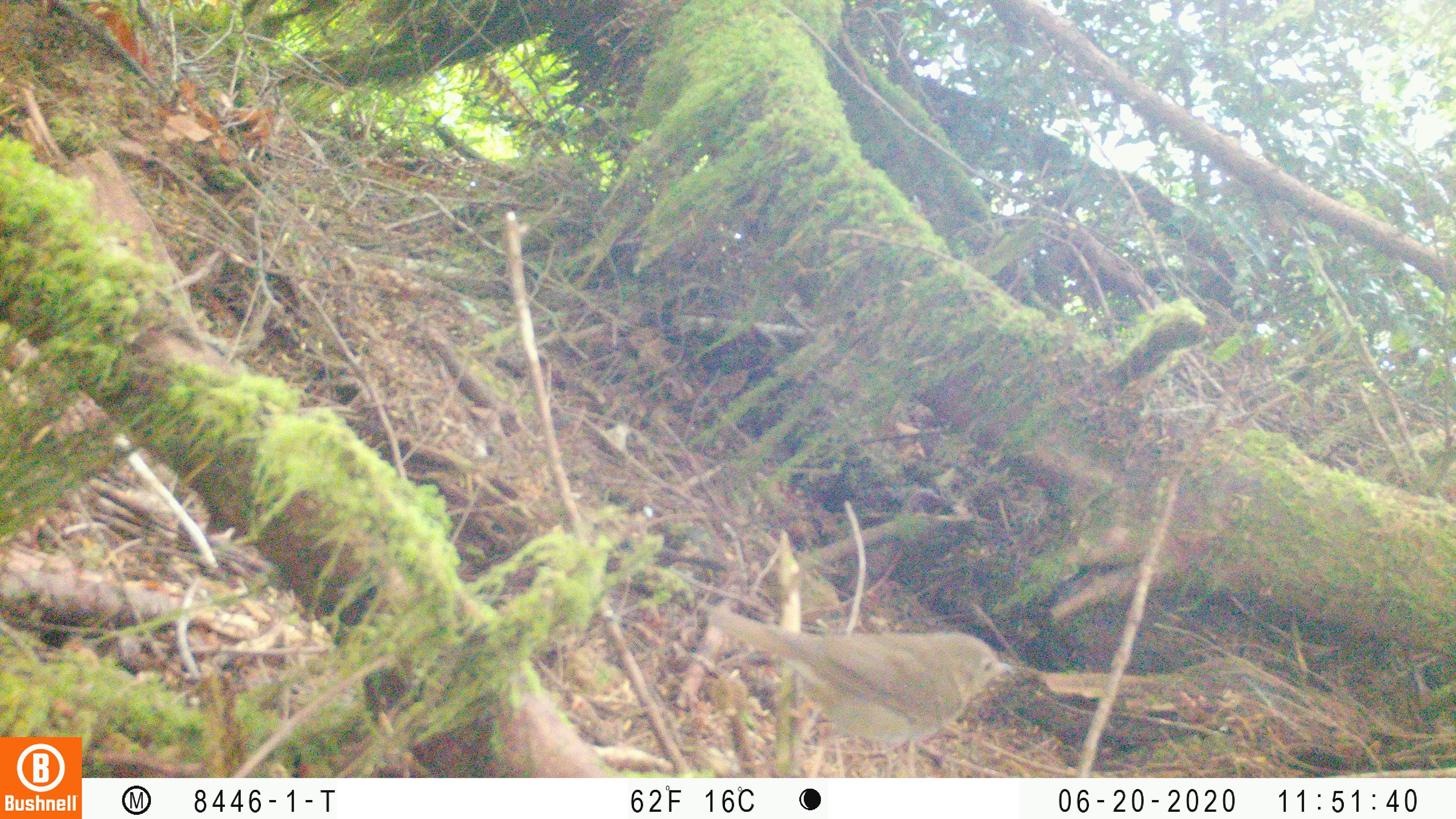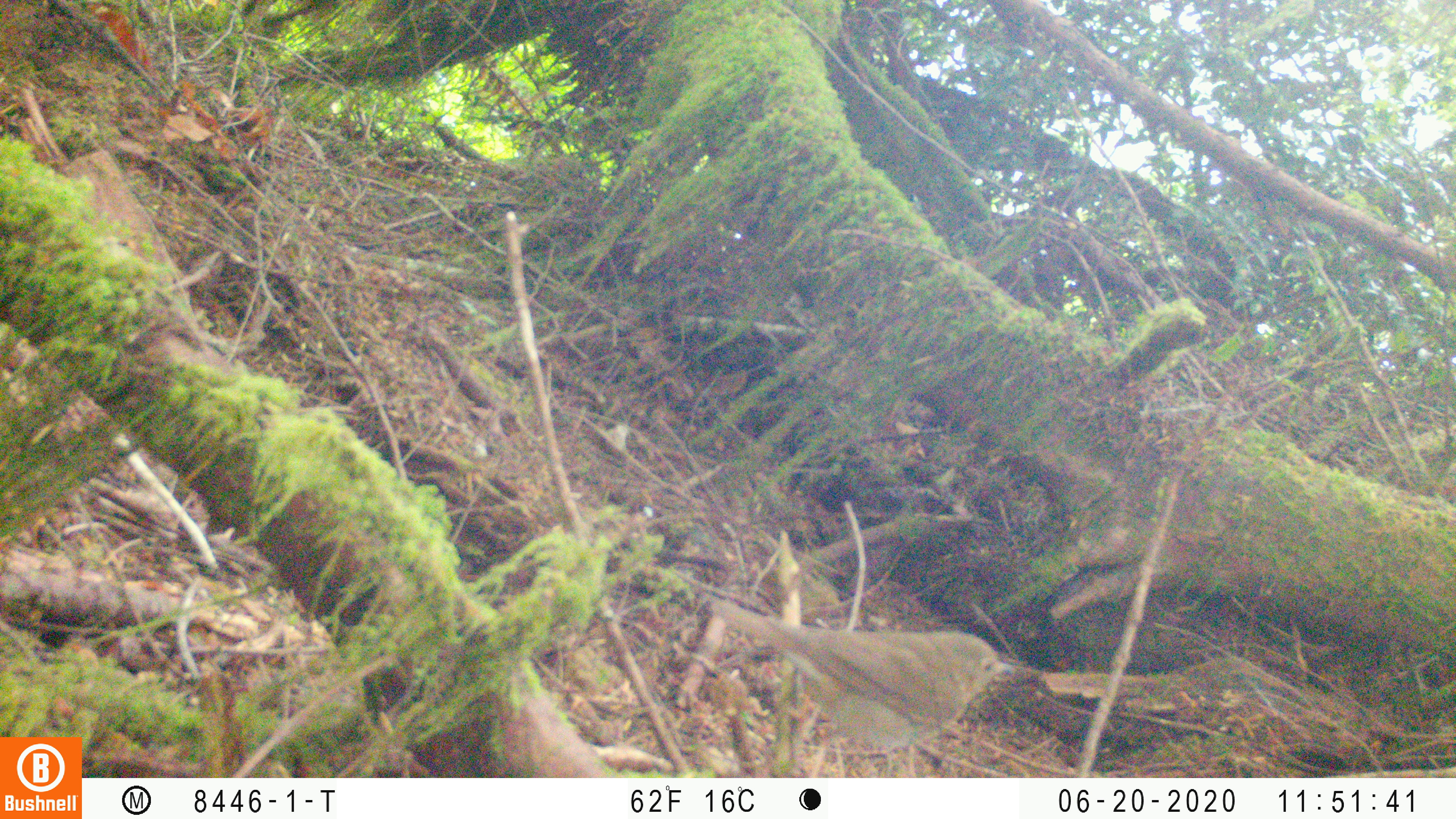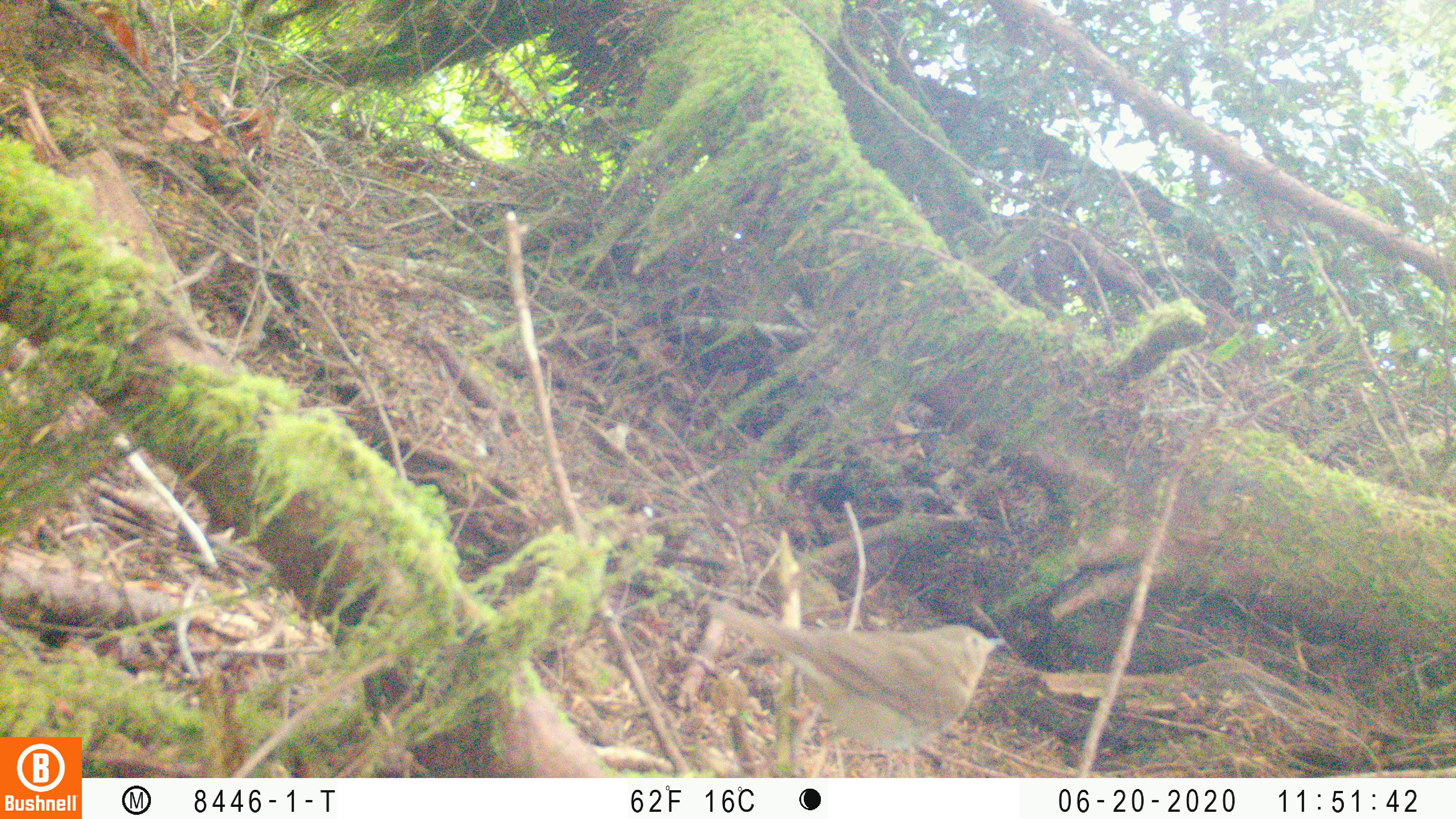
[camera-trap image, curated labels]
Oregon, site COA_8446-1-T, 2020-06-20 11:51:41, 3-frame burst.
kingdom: Animalia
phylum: Chordata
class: Aves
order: Passeriformes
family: Turdidae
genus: Catharus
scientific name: Catharus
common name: brown thrushes and nightingale-thrushes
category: catharus species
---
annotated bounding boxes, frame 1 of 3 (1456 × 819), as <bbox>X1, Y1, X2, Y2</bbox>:
catharus species: <bbox>700, 607, 1019, 774</bbox>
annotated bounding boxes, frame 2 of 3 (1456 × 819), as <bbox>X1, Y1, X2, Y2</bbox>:
catharus species: <bbox>707, 585, 1024, 772</bbox>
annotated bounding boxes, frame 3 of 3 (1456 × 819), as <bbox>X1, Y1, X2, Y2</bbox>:
catharus species: <bbox>702, 581, 1013, 770</bbox>